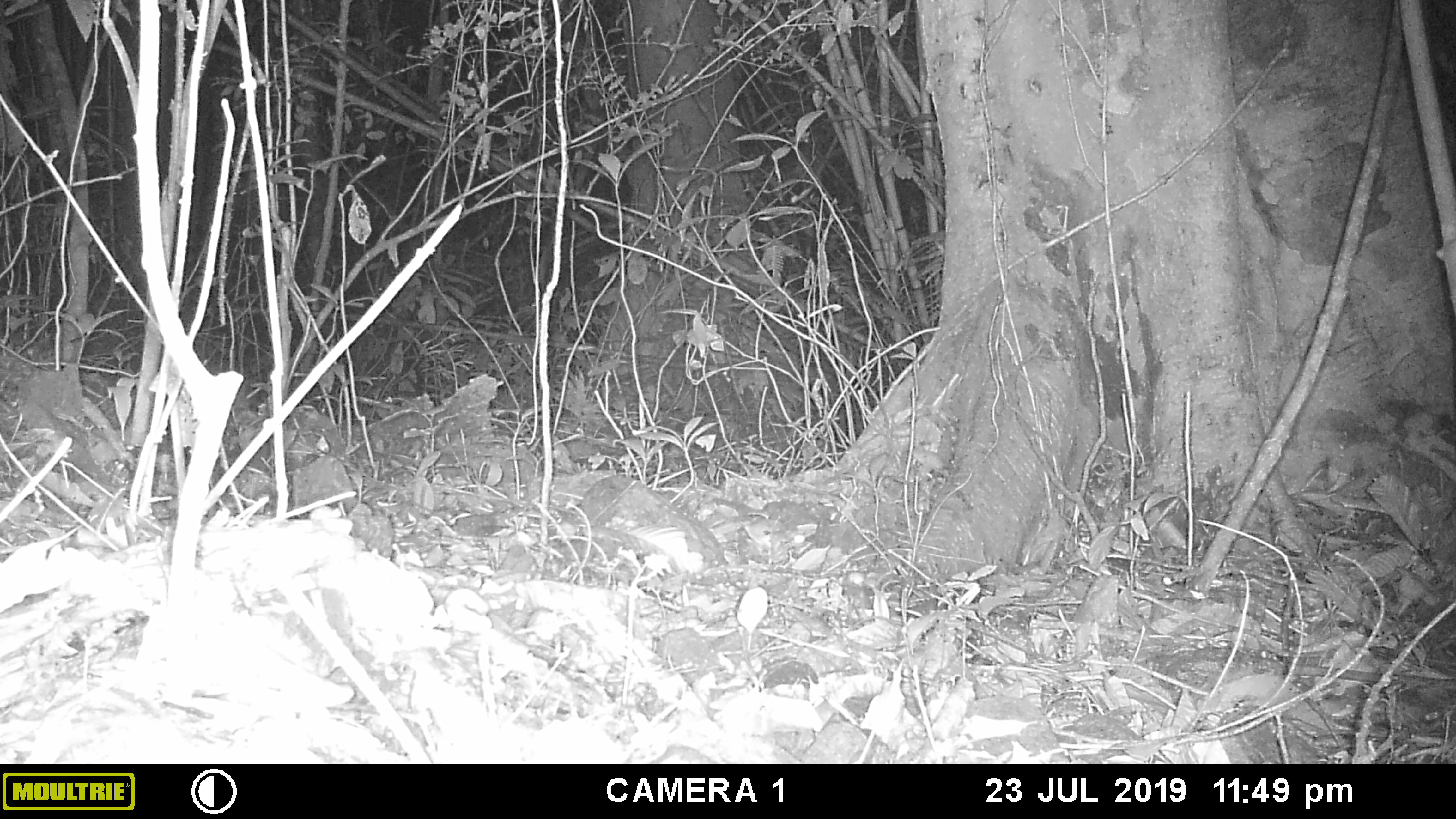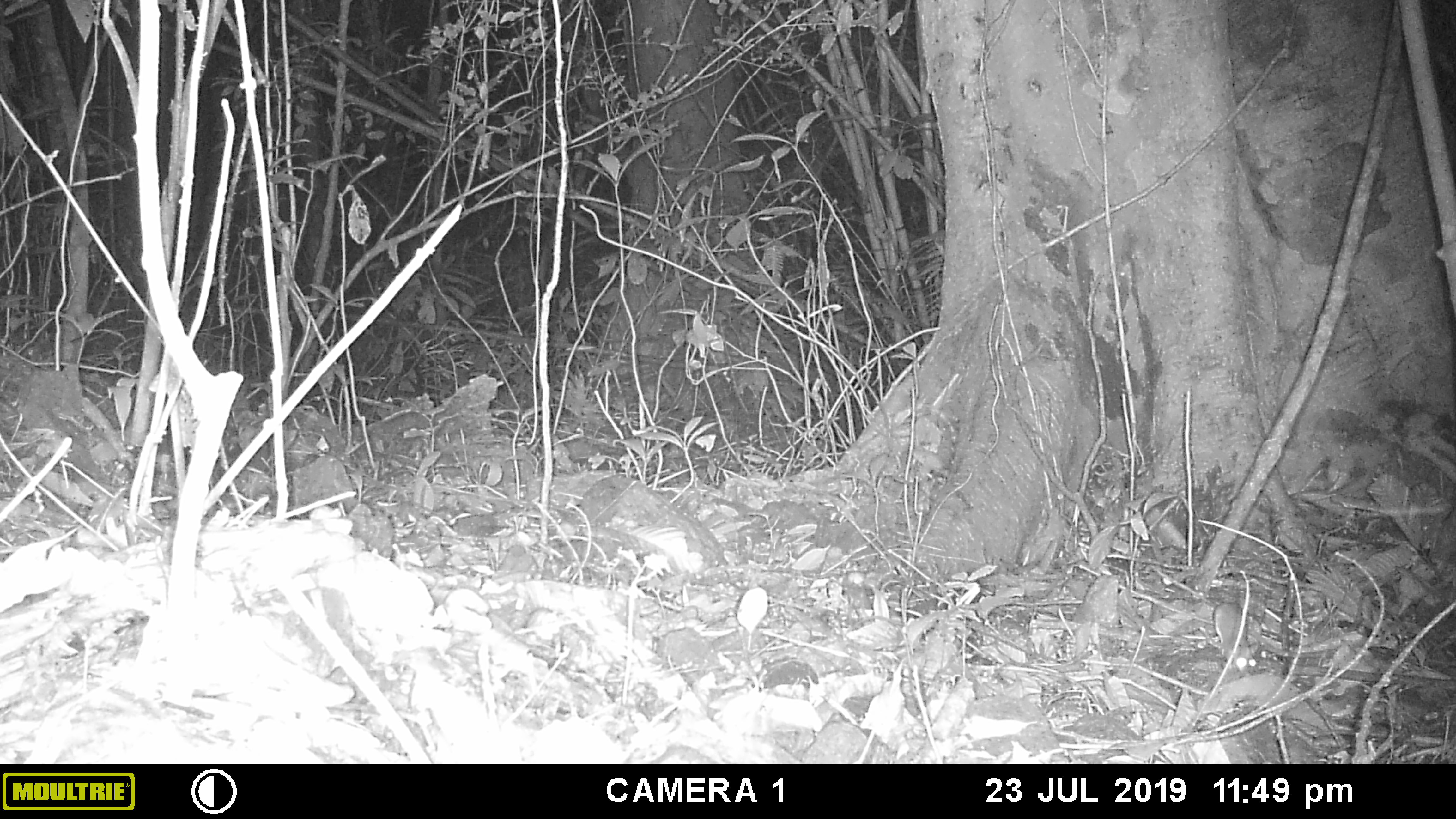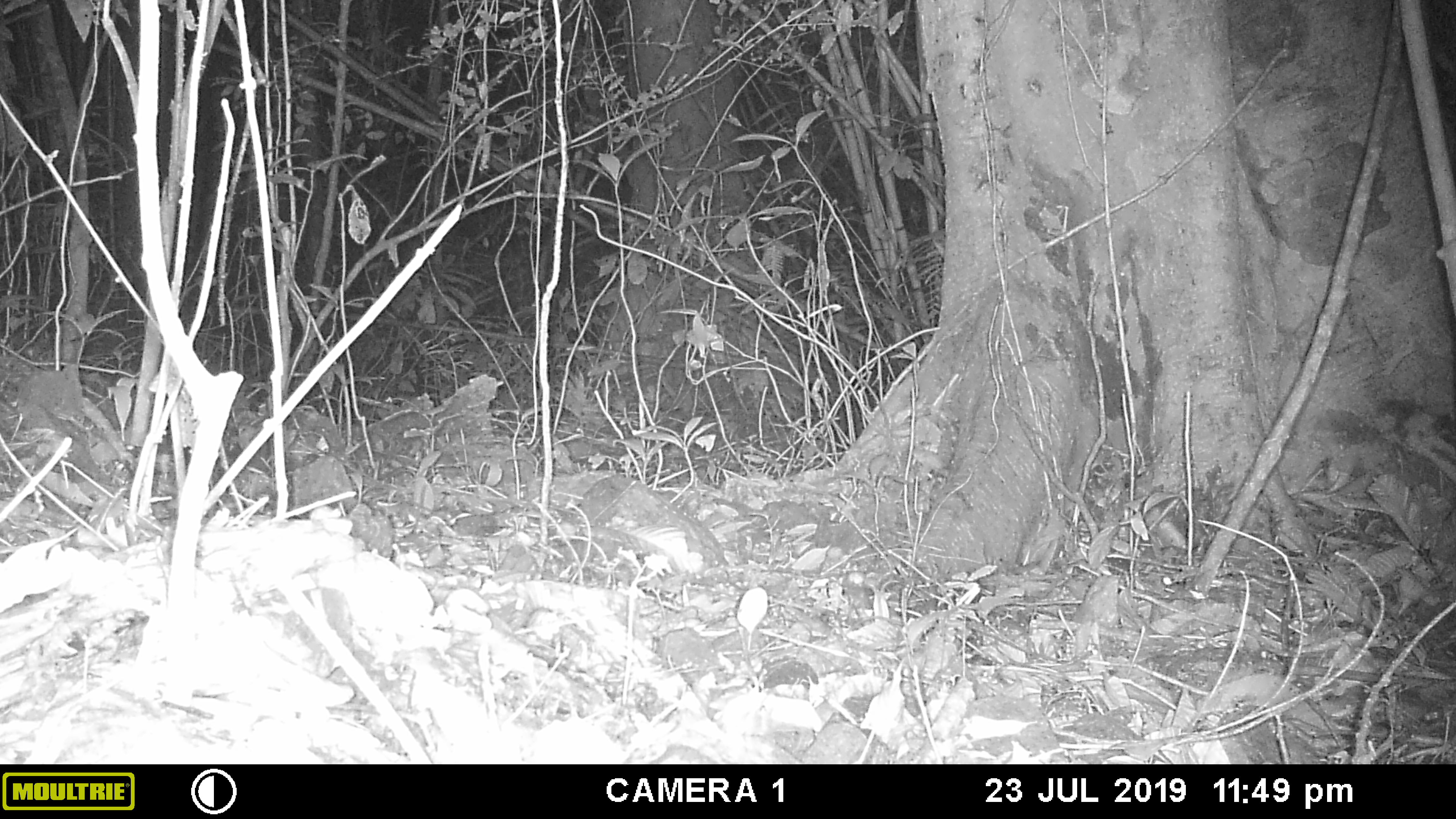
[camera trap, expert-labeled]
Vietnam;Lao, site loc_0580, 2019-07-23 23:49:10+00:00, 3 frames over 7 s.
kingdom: Animalia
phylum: Chordata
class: Mammalia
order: Rodentia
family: Muridae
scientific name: Muridae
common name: old-world mice and rats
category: unidentified murid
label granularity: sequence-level